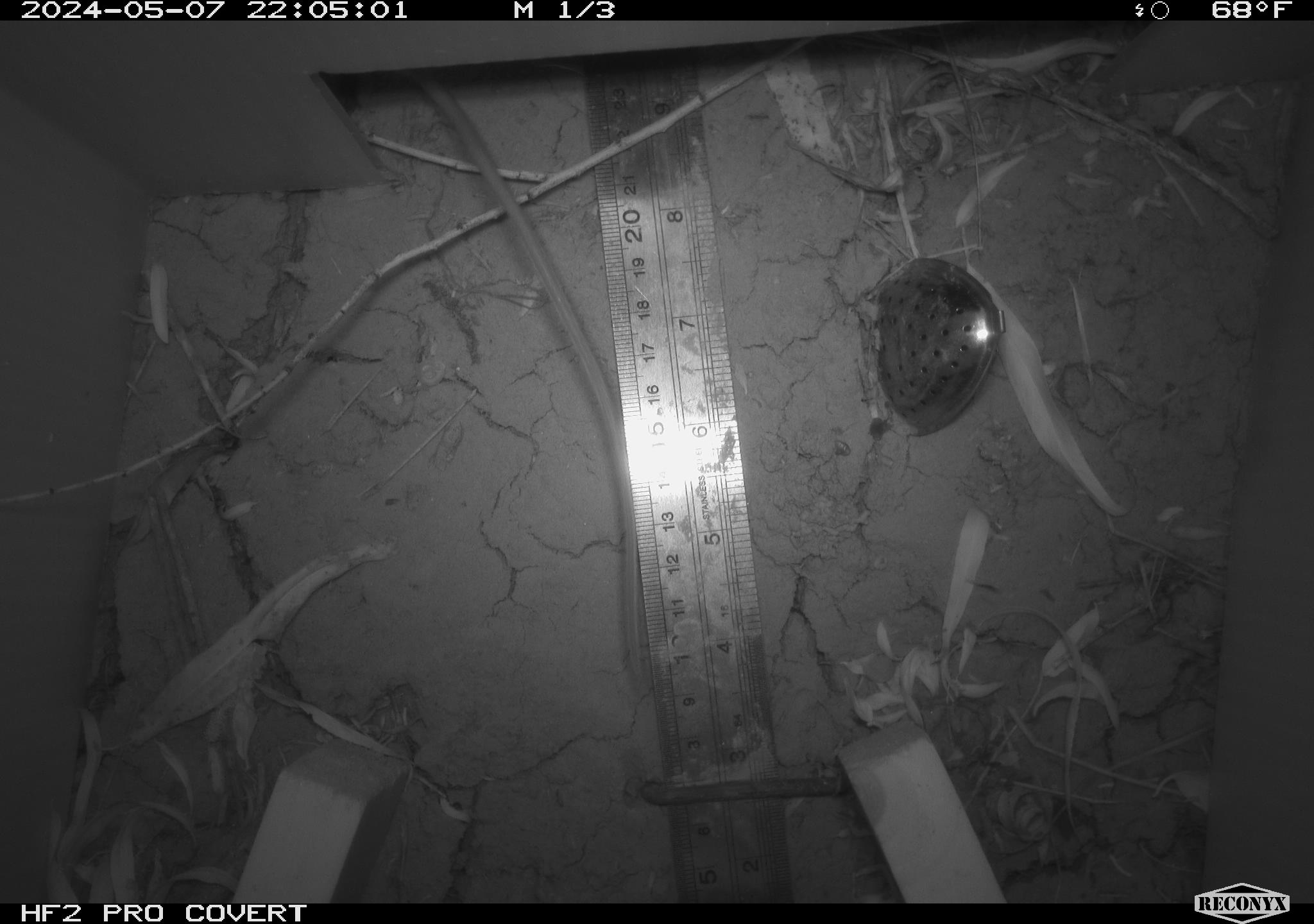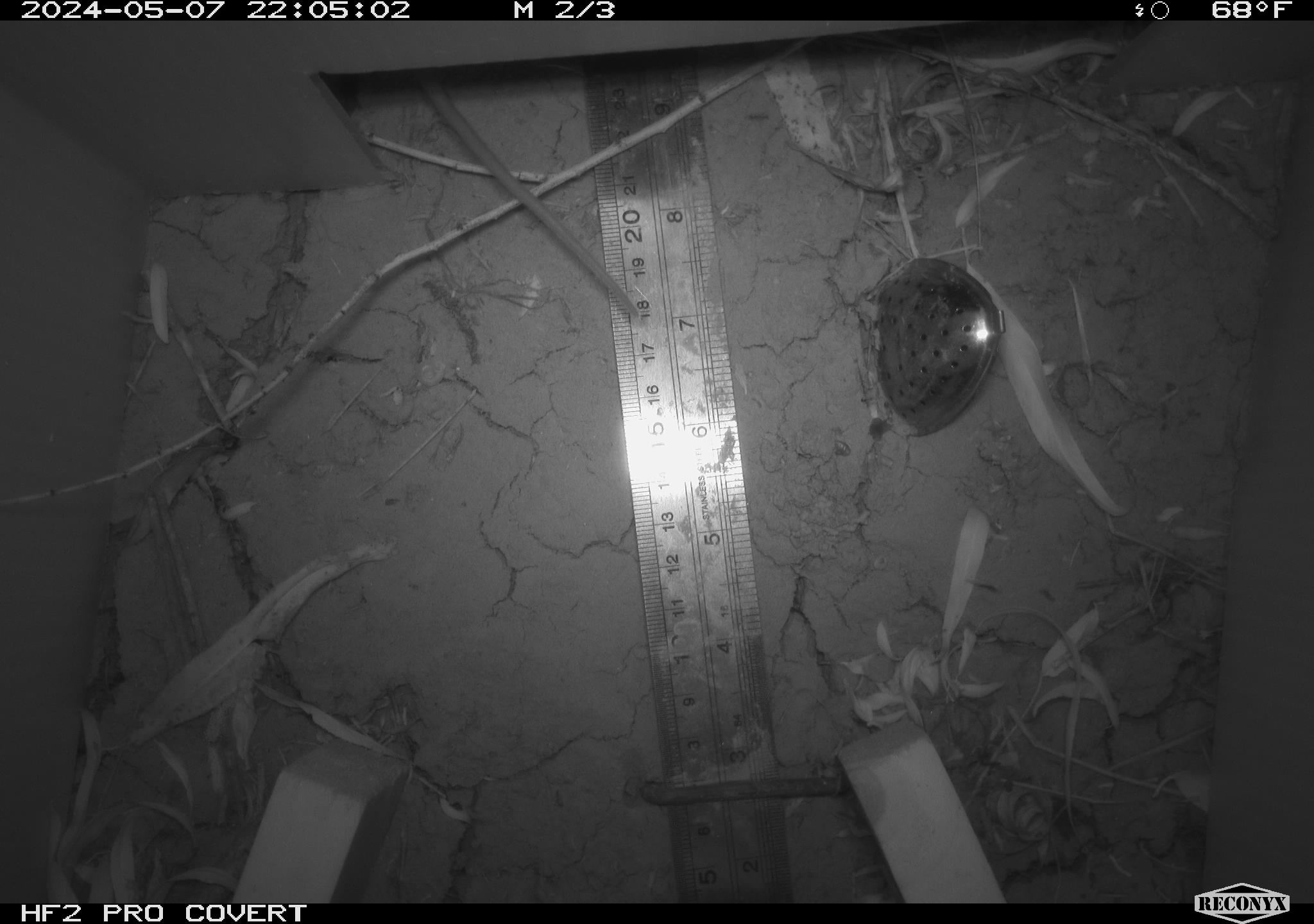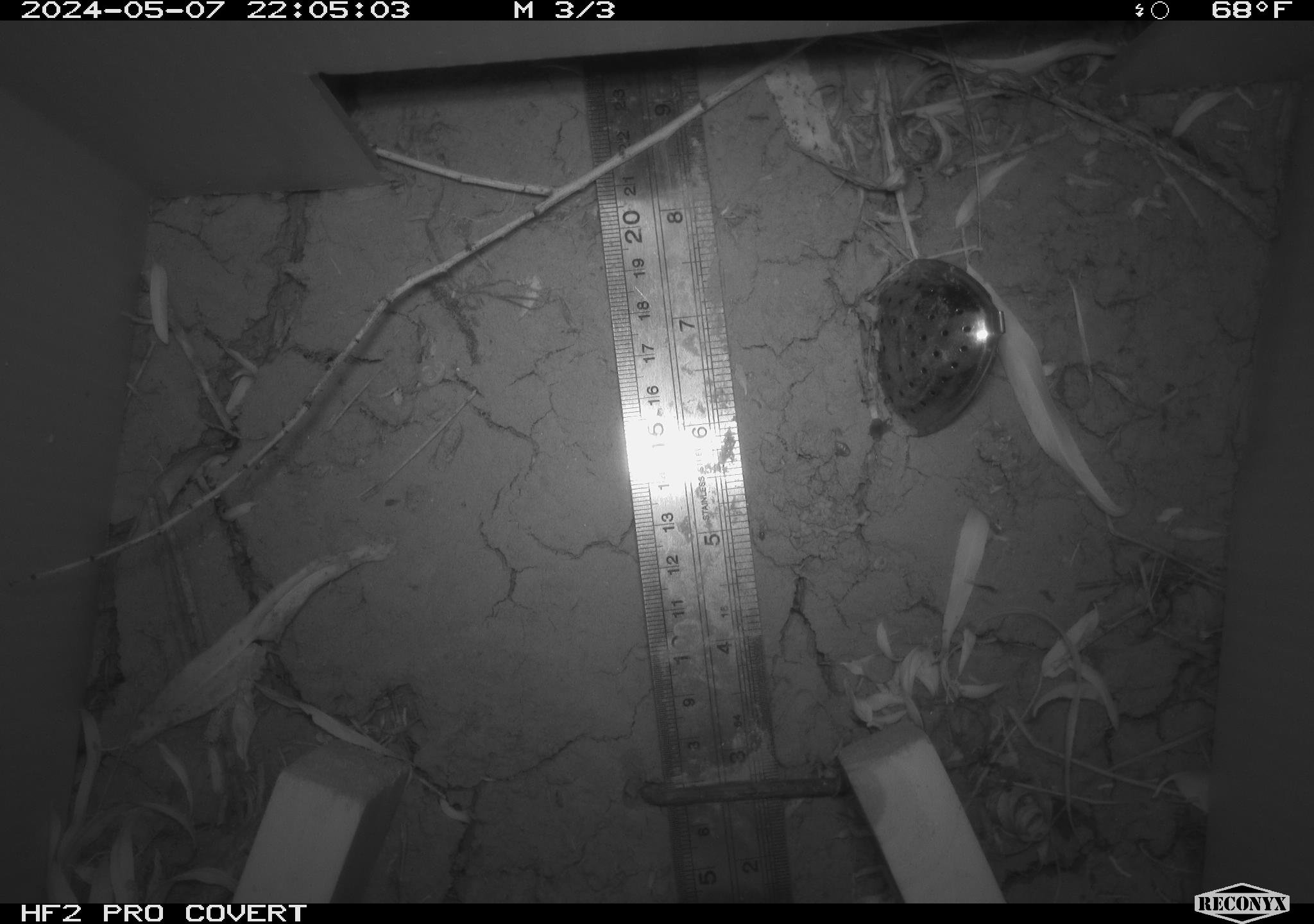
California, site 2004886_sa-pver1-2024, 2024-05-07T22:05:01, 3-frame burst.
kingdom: Animalia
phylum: Chordata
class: Mammalia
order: Rodentia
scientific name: Rodentia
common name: rodent